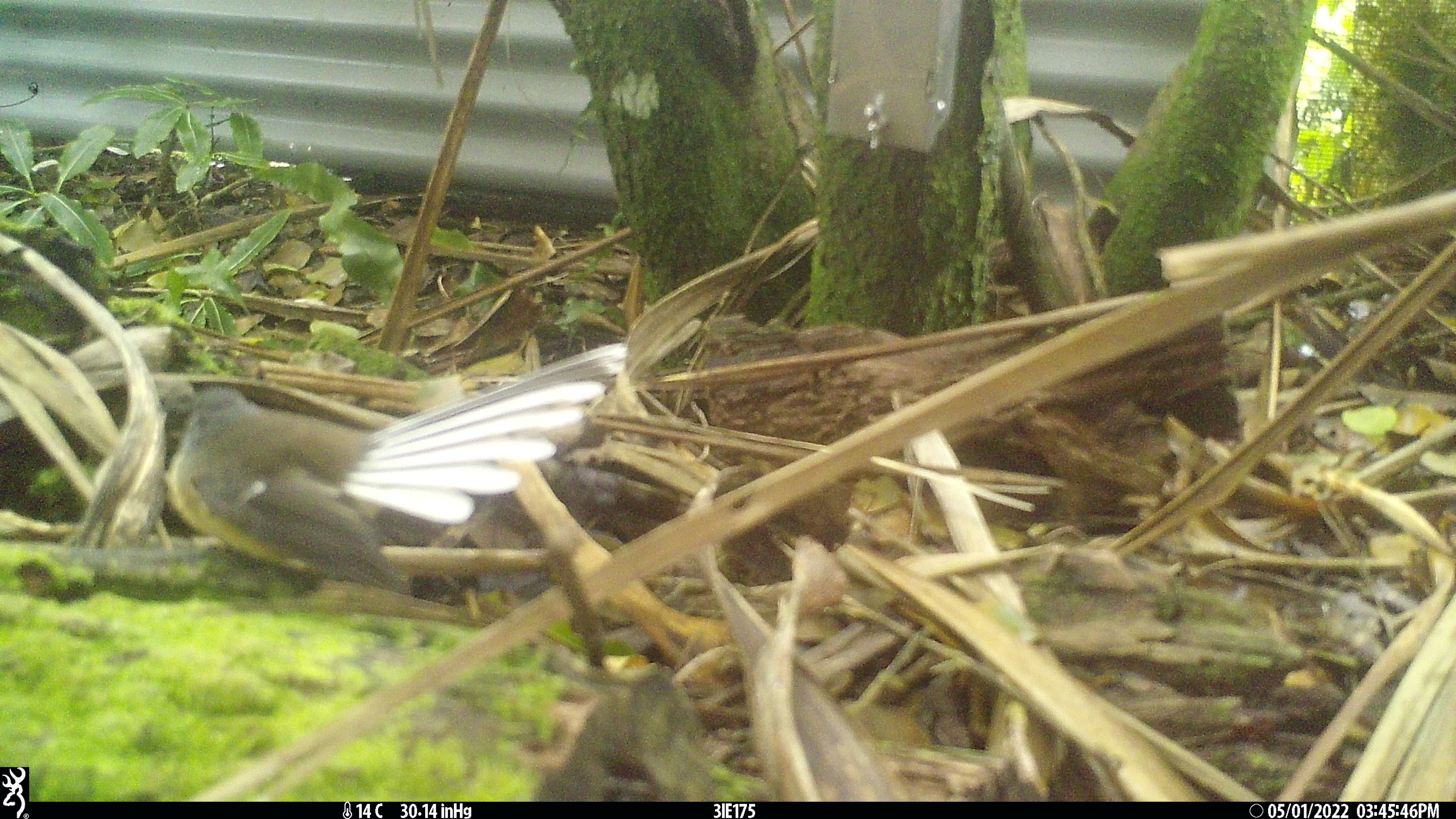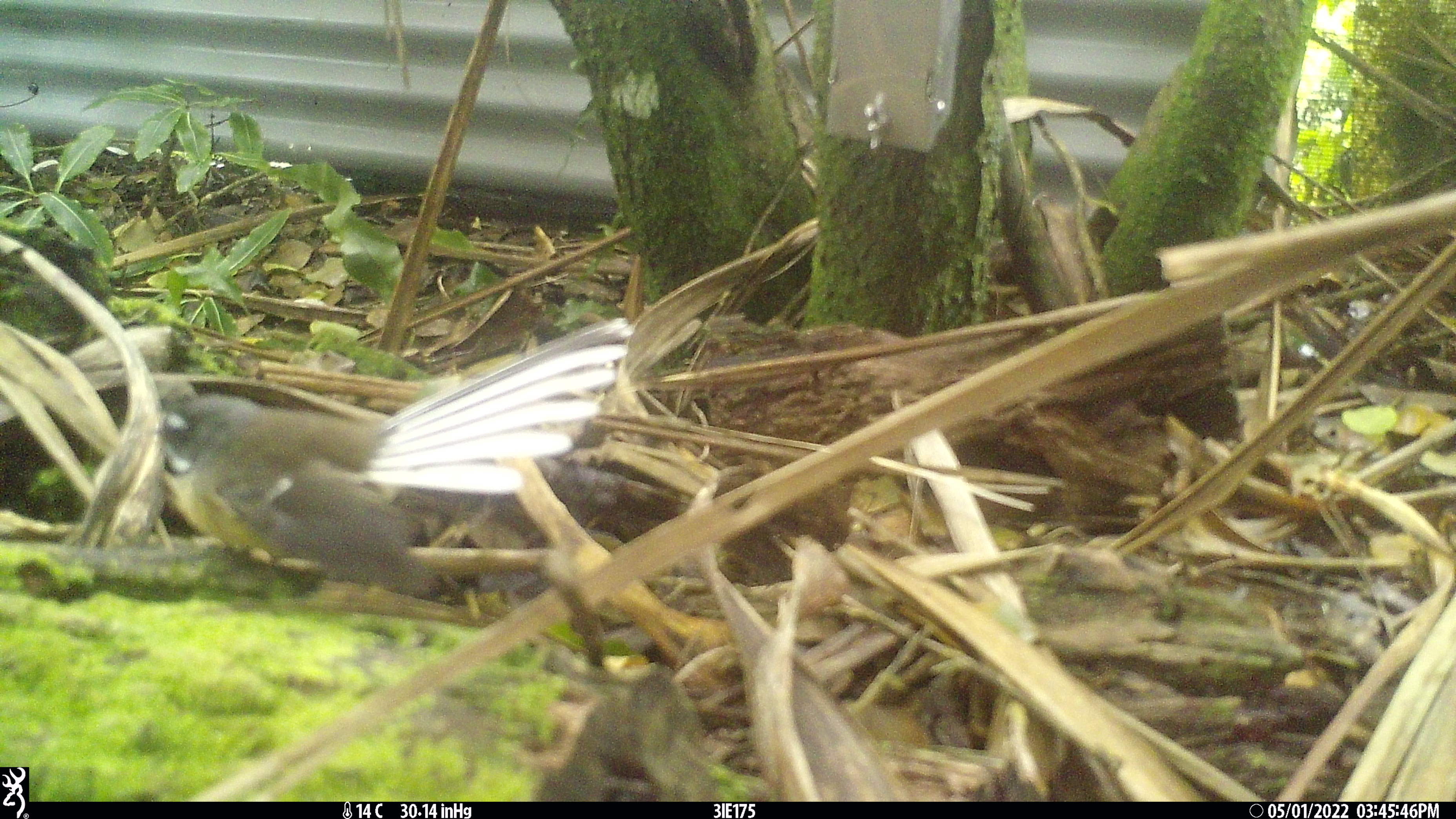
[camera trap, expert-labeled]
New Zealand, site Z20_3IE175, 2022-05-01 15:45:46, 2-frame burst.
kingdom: Animalia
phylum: Chordata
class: Aves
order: Passeriformes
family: Rhipiduridae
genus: Rhipidura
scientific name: Rhipidura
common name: fantails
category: fantail